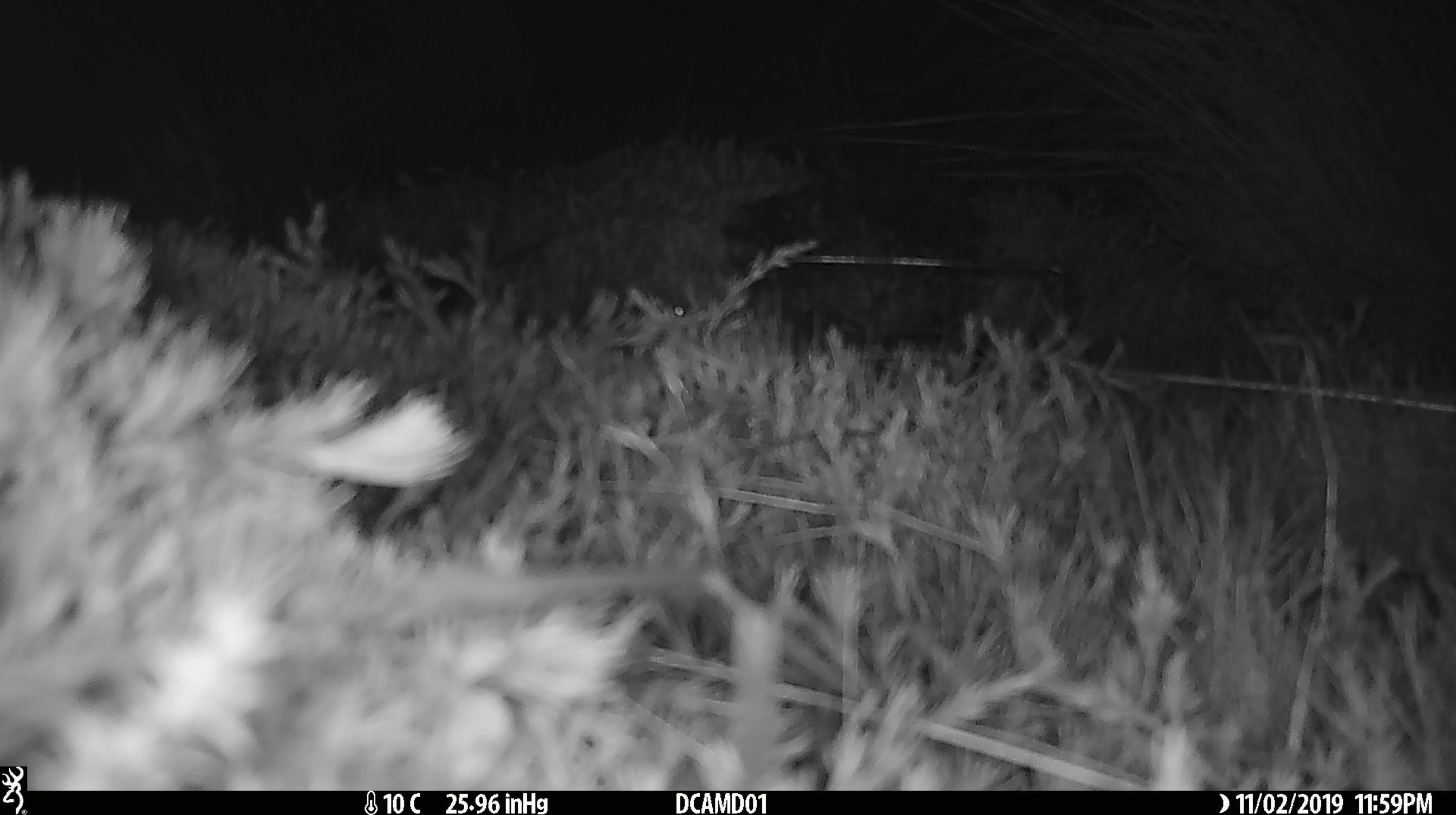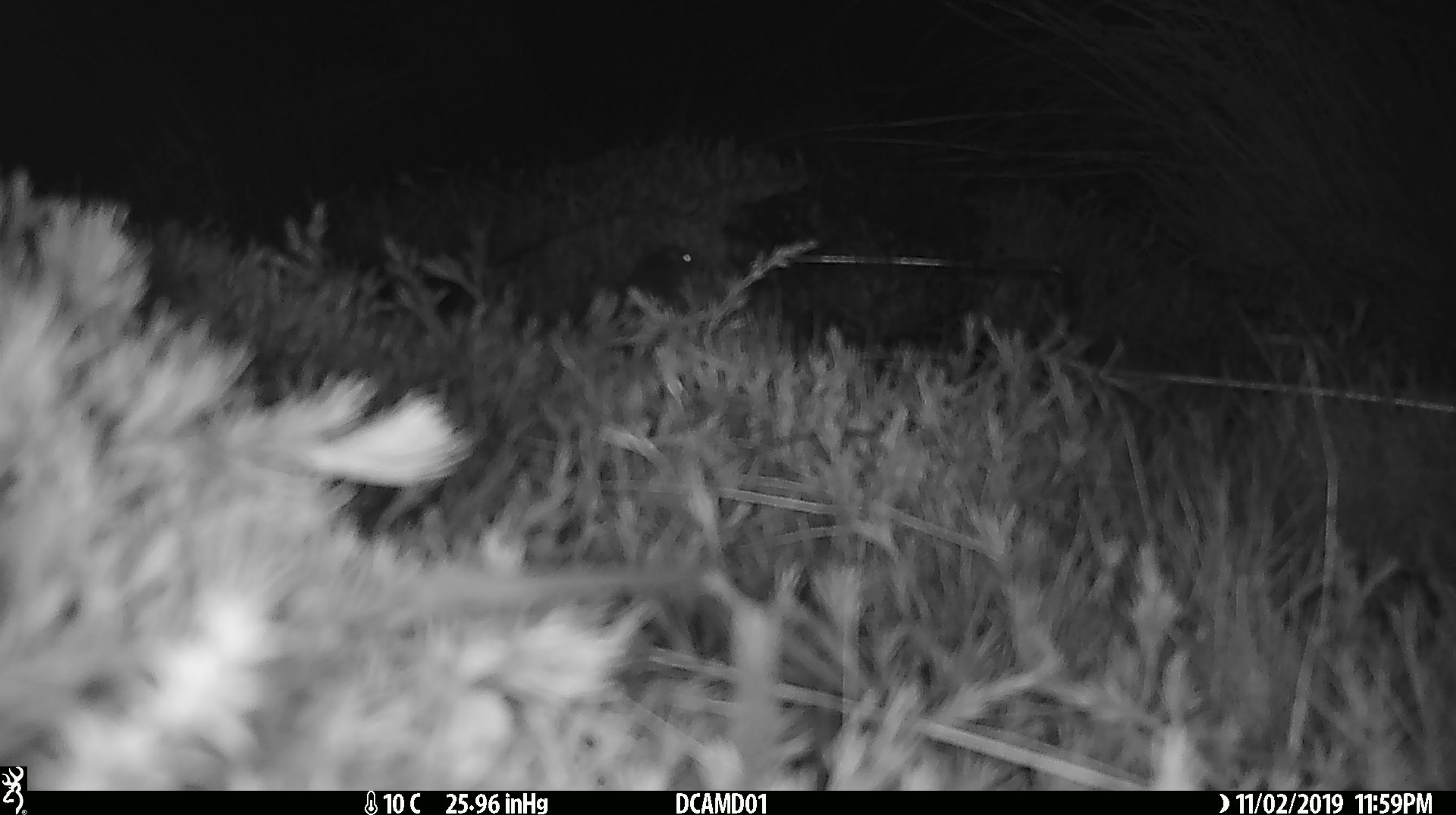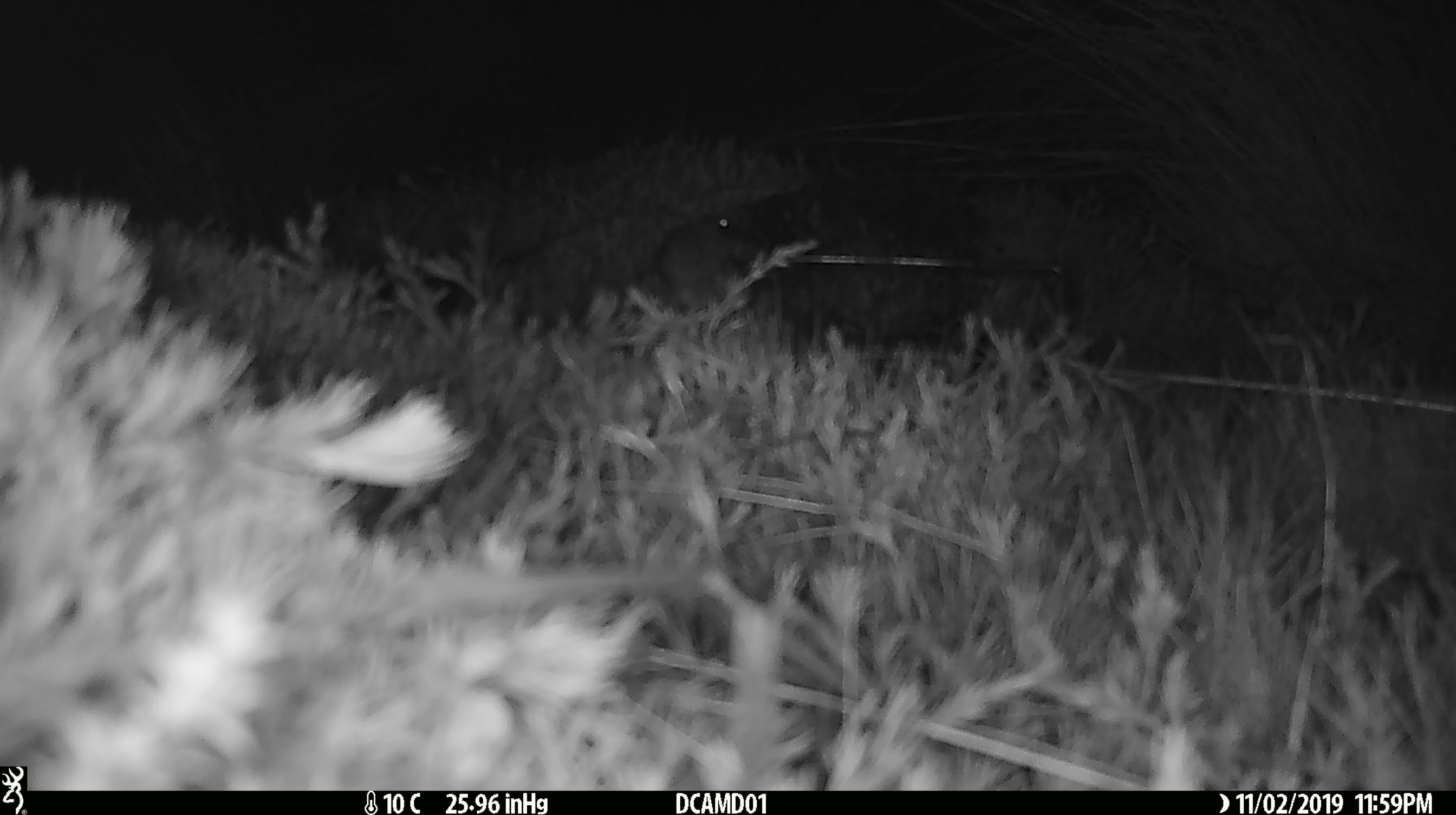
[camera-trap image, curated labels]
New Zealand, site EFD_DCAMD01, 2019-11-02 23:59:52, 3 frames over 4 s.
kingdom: Animalia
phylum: Chordata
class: Mammalia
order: Rodentia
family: Muridae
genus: Mus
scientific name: Mus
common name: mouse